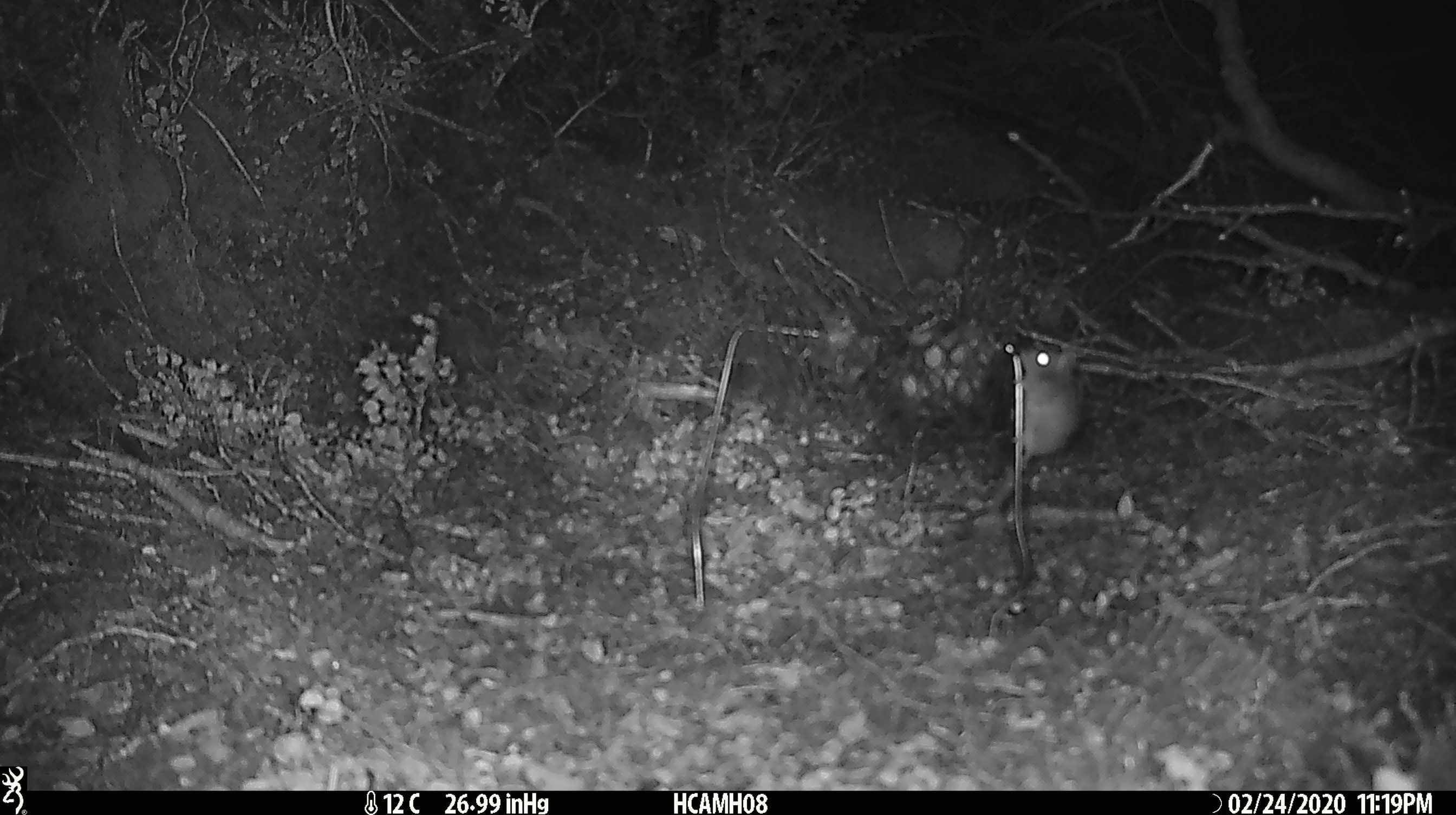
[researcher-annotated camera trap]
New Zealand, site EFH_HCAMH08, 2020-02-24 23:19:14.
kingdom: Animalia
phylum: Chordata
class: Mammalia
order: Rodentia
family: Muridae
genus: Mus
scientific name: Mus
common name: mouse